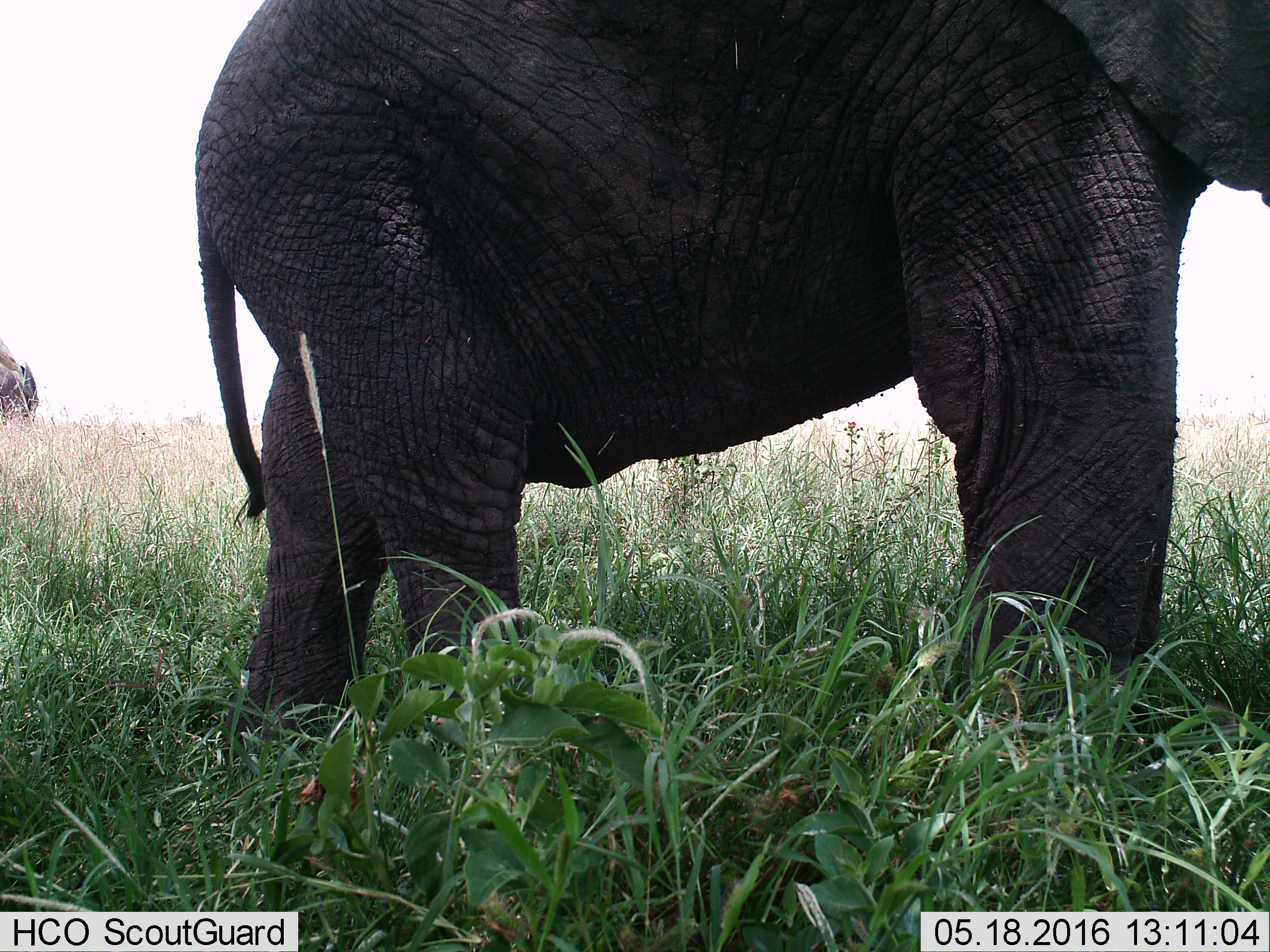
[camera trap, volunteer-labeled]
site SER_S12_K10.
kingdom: Animalia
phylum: Chordata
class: Mammalia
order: Proboscidea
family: Elephantidae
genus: Loxodonta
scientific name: Loxodonta africana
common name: african bush elephant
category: elephant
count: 2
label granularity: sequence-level